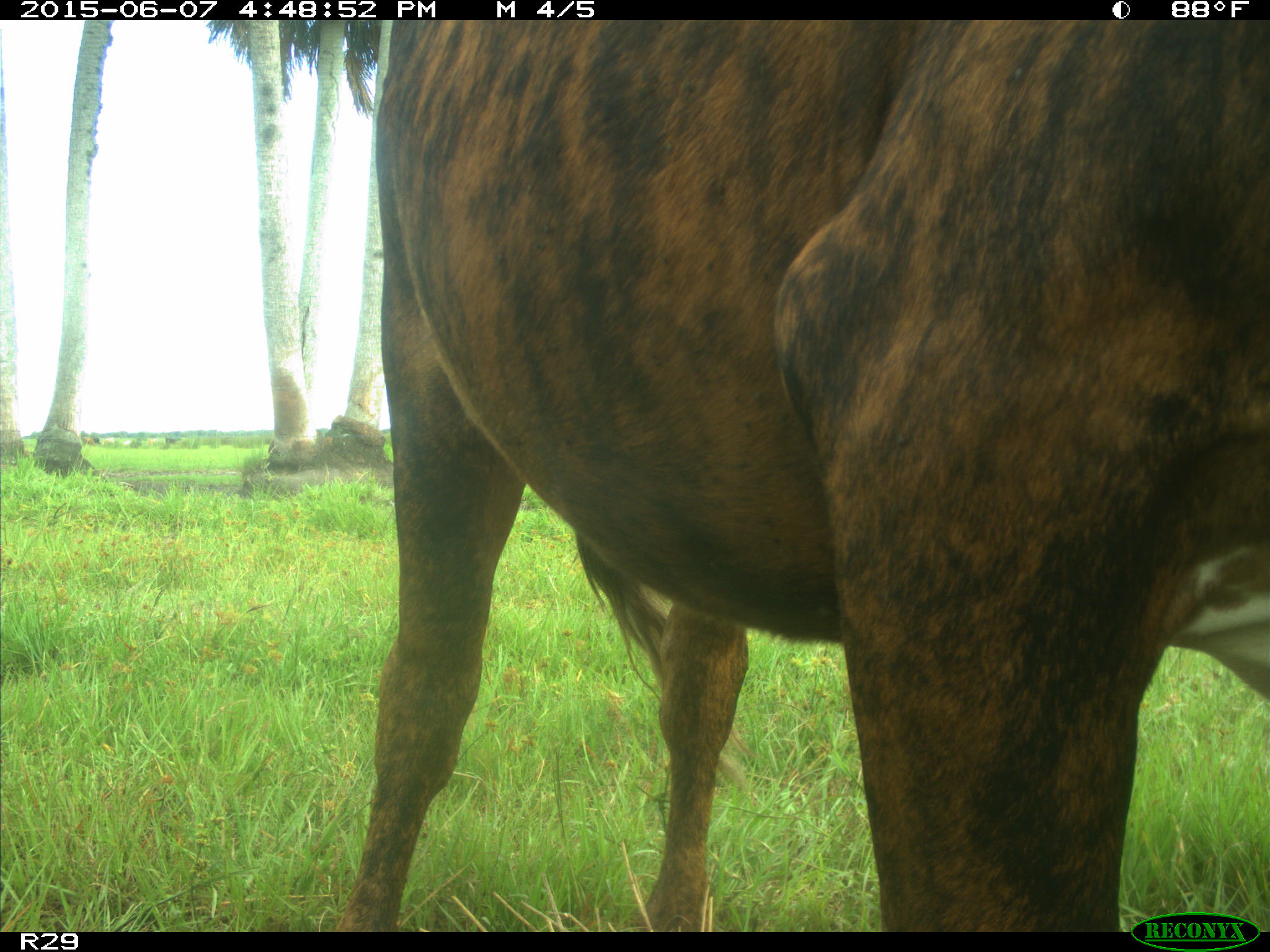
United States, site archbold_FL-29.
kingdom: Animalia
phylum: Chordata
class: Mammalia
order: Artiodactyla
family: Bovidae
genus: Bos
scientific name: Bos taurus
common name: domestic cow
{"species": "Bos taurus (domestic cow)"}